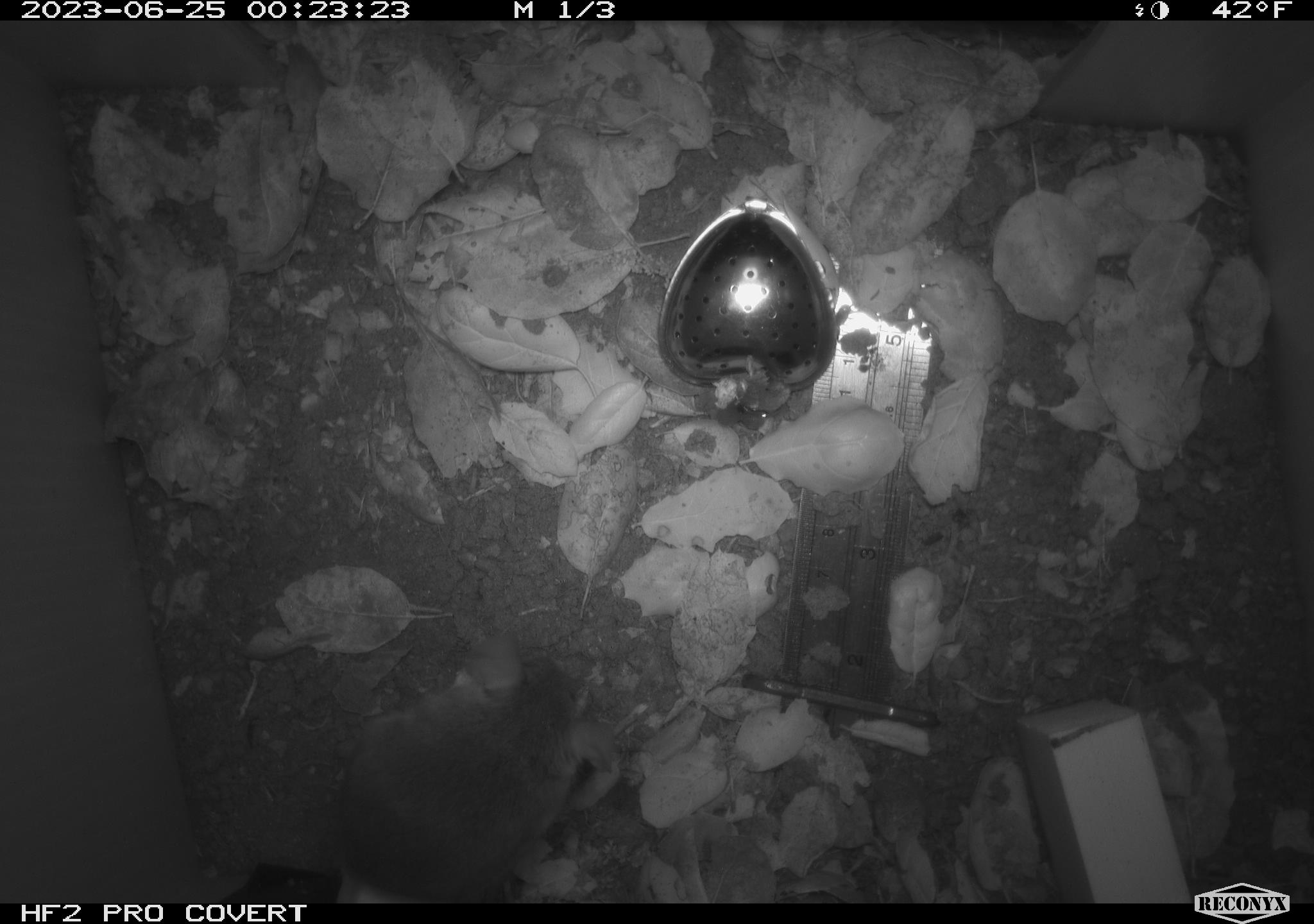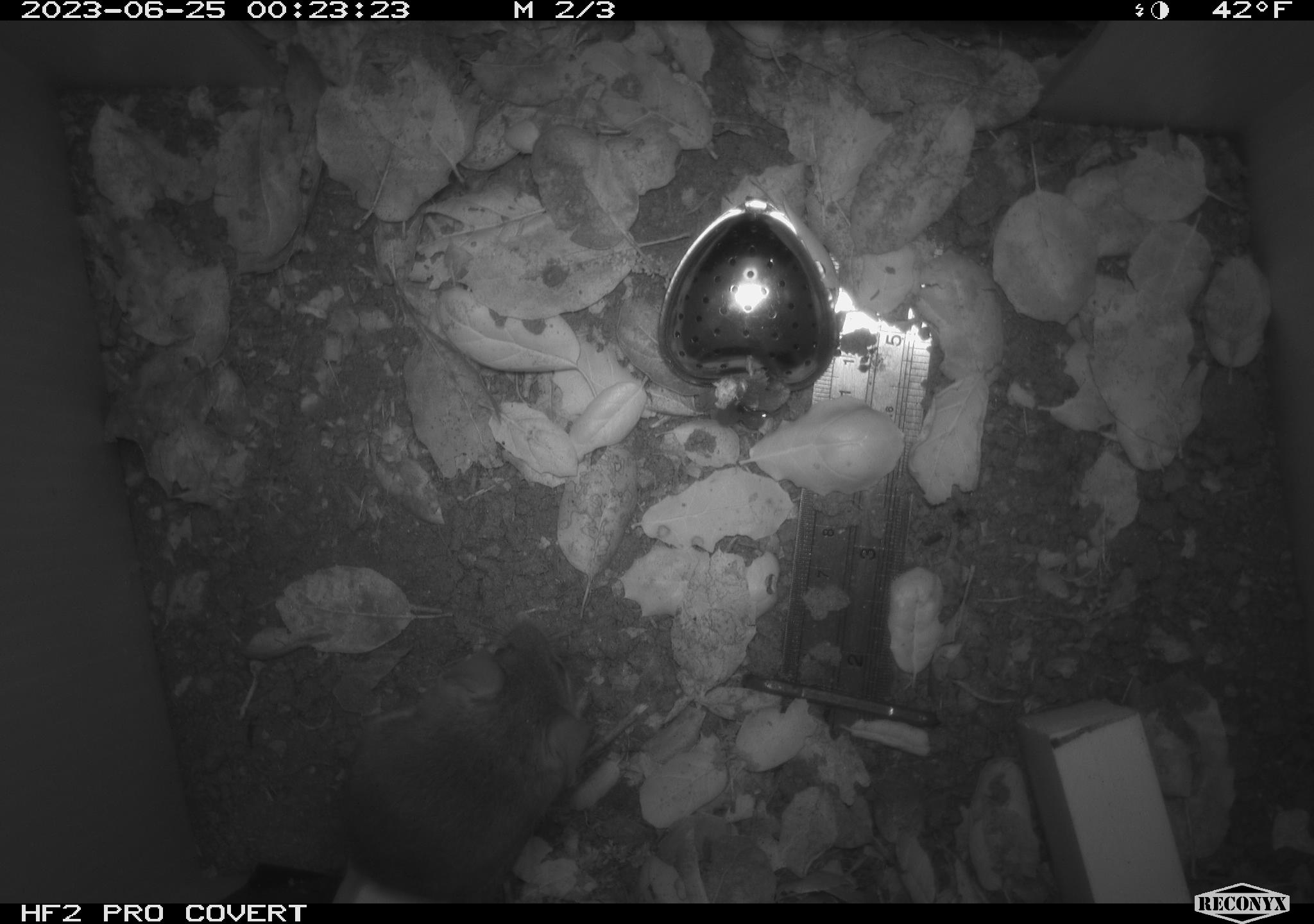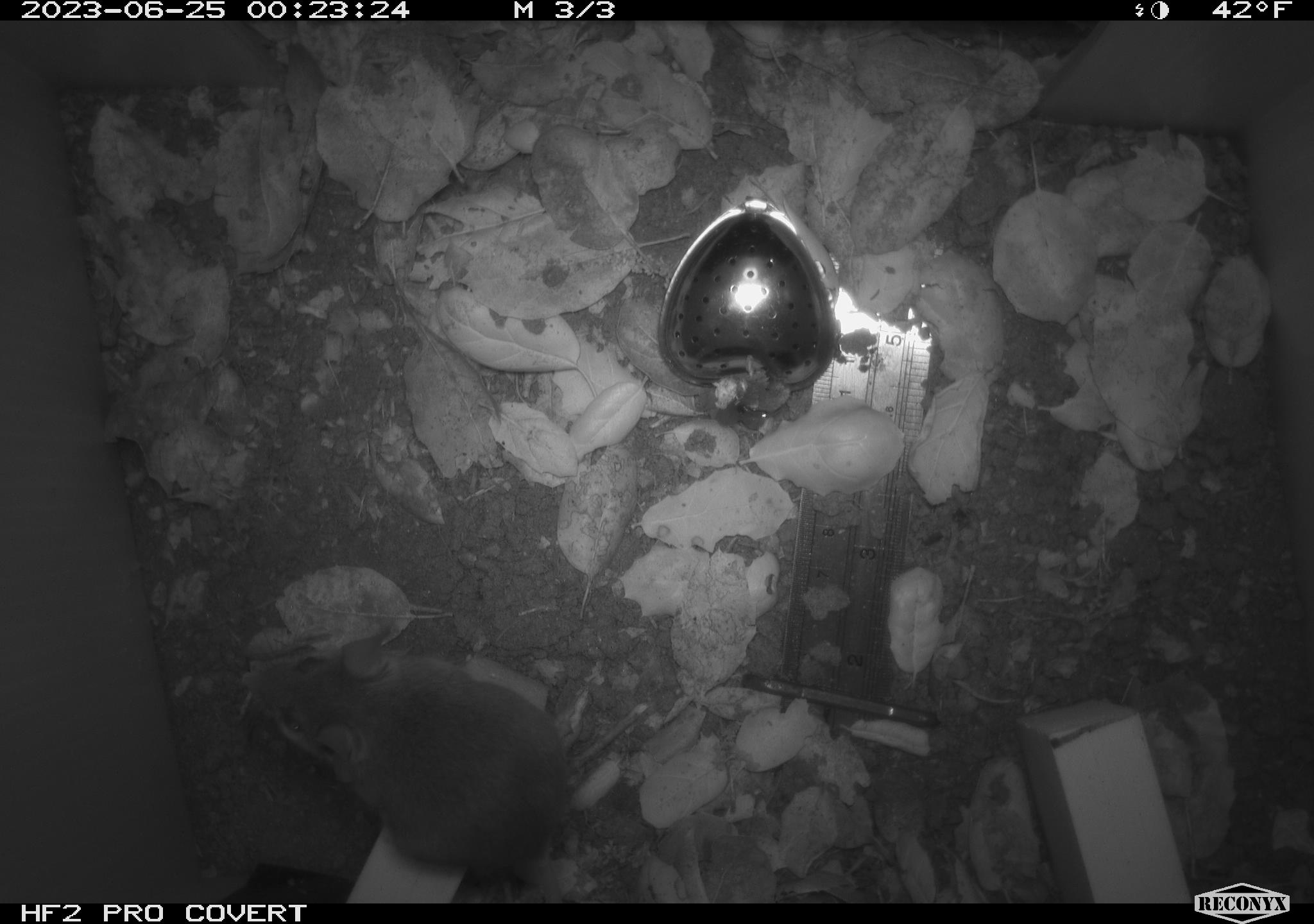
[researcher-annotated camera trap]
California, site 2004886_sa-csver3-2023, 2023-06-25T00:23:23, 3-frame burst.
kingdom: Animalia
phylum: Chordata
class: Mammalia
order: Rodentia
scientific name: Rodentia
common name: mouse species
Mouse species (Rodentia).